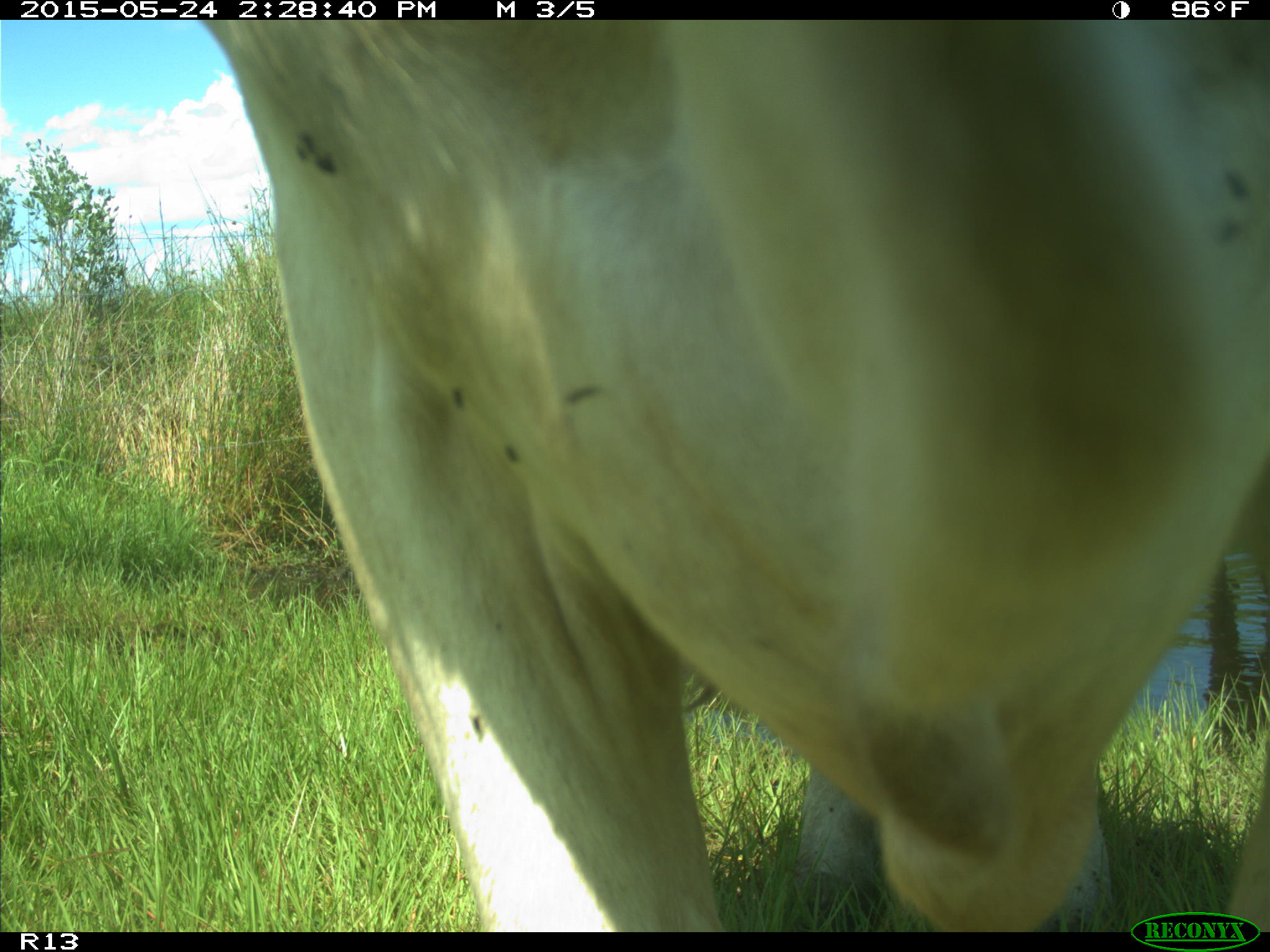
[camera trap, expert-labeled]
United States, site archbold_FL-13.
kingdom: Animalia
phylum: Chordata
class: Mammalia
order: Artiodactyla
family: Bovidae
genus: Bos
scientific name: Bos taurus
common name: domestic cow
Bos taurus (domestic cow).